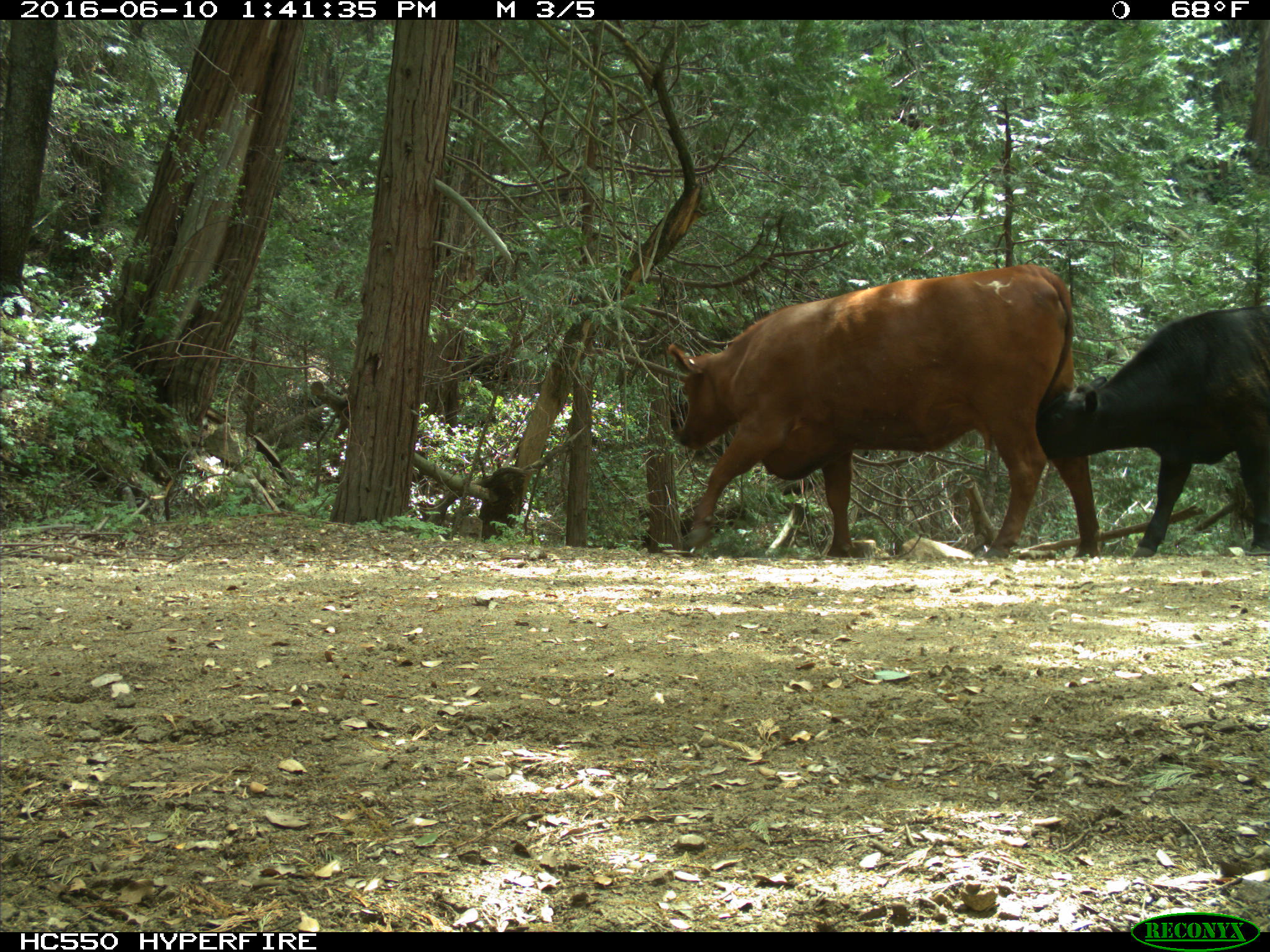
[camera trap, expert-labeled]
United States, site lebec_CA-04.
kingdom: Animalia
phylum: Chordata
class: Mammalia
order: Artiodactyla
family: Bovidae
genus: Bos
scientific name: Bos taurus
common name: domestic cow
Bos taurus (domestic cow).